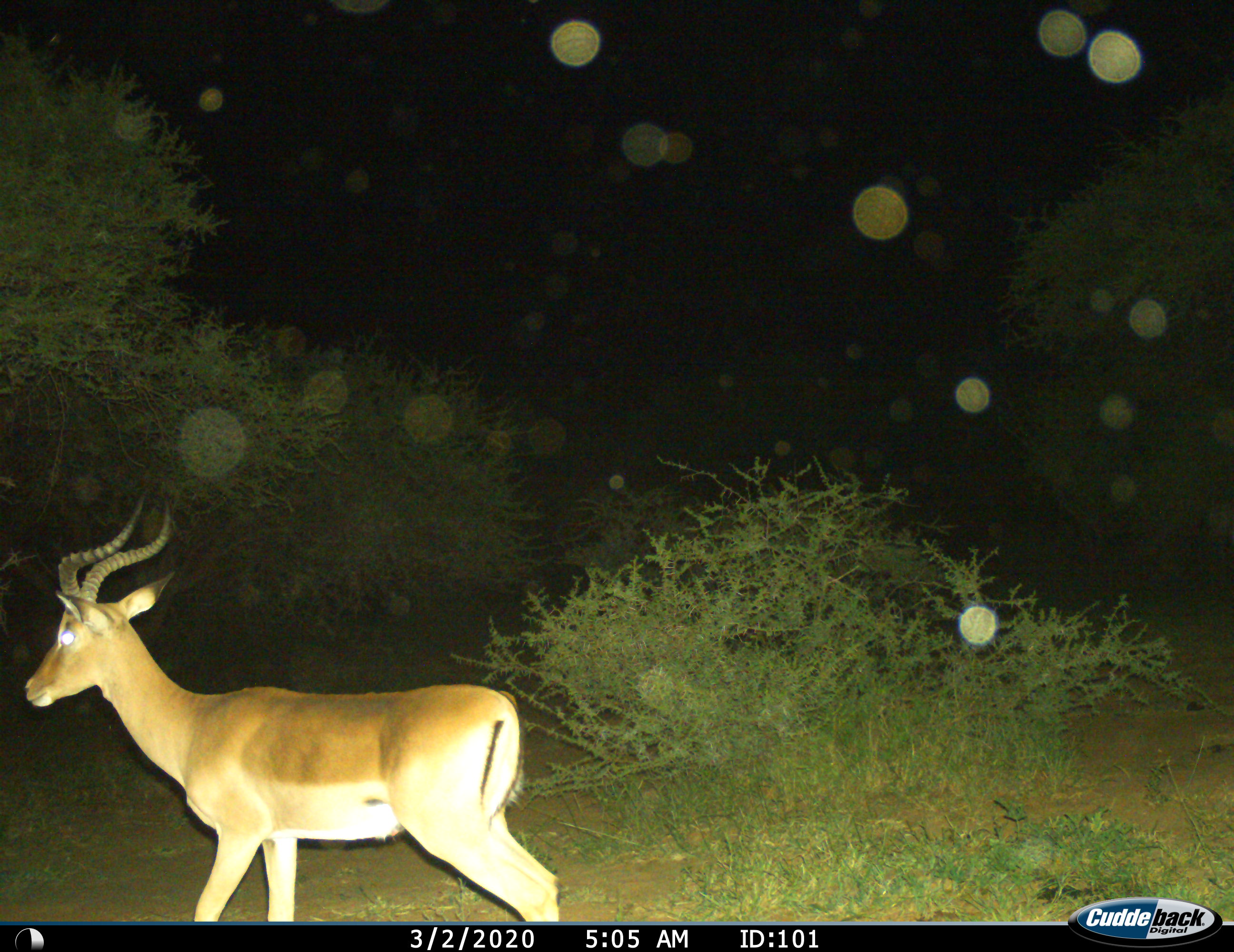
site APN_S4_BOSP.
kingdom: Animalia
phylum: Chordata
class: Mammalia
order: Artiodactyla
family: Bovidae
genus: Aepyceros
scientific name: Aepyceros melampus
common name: impala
Impala (Aepyceros melampus), count 1. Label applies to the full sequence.